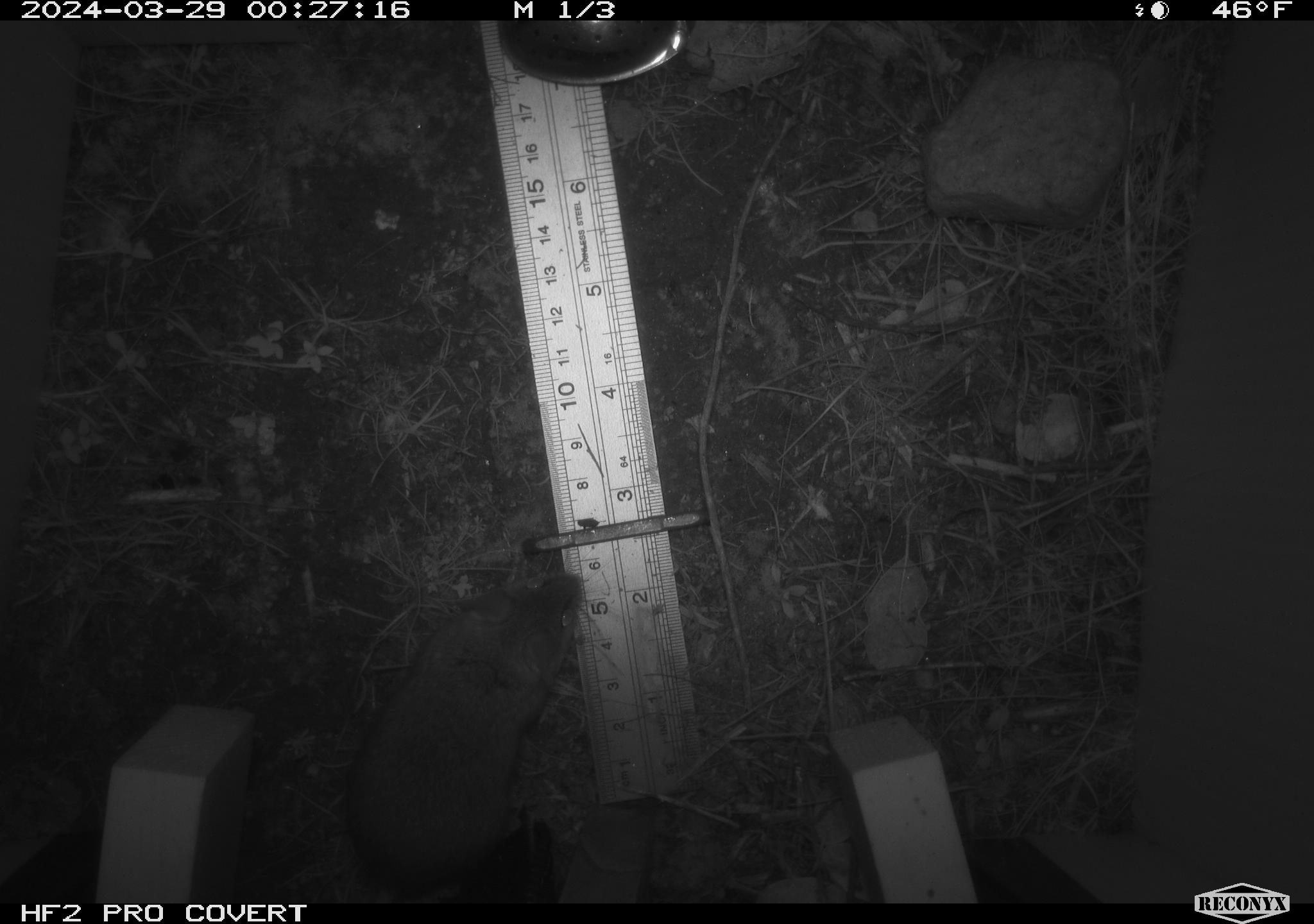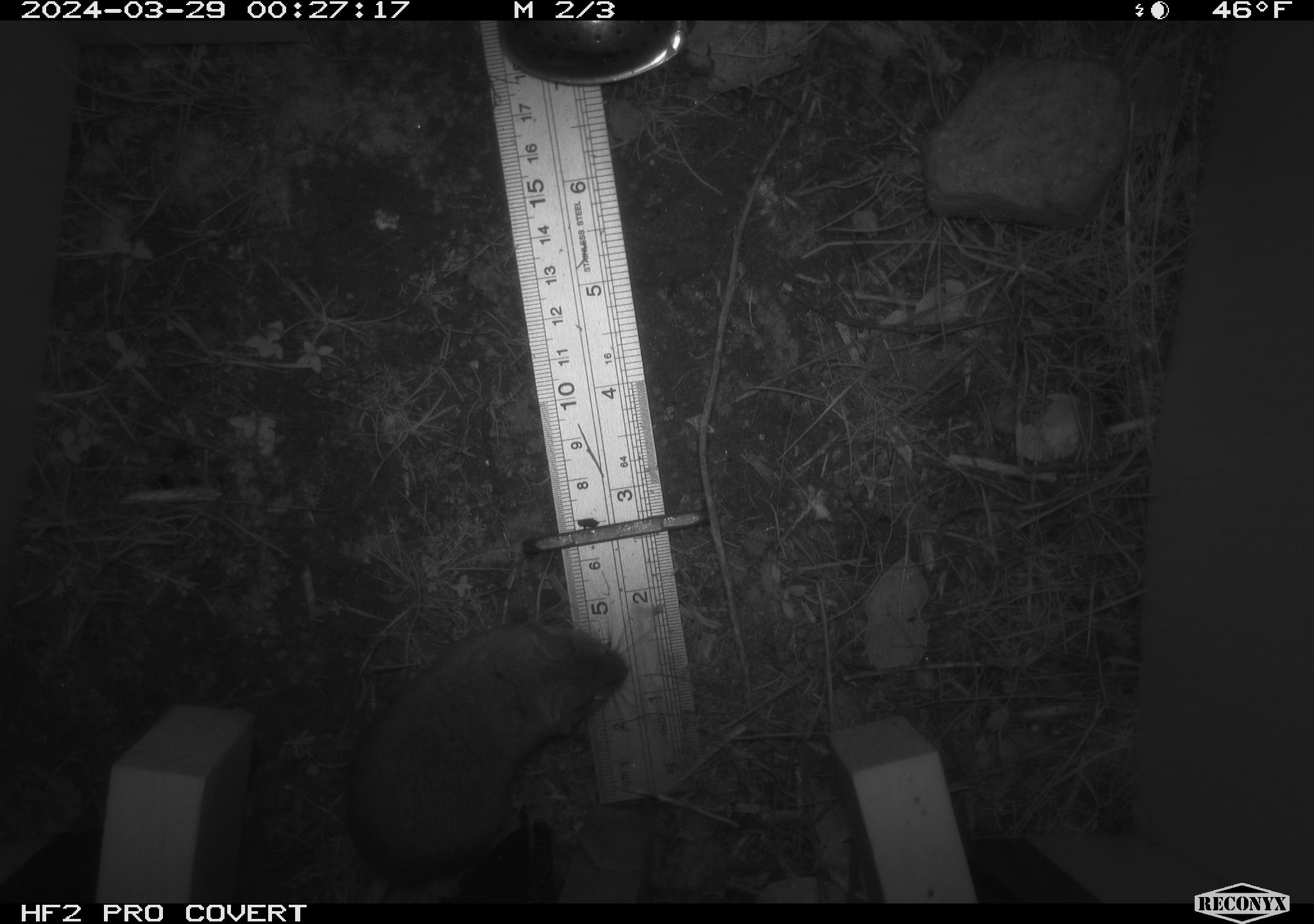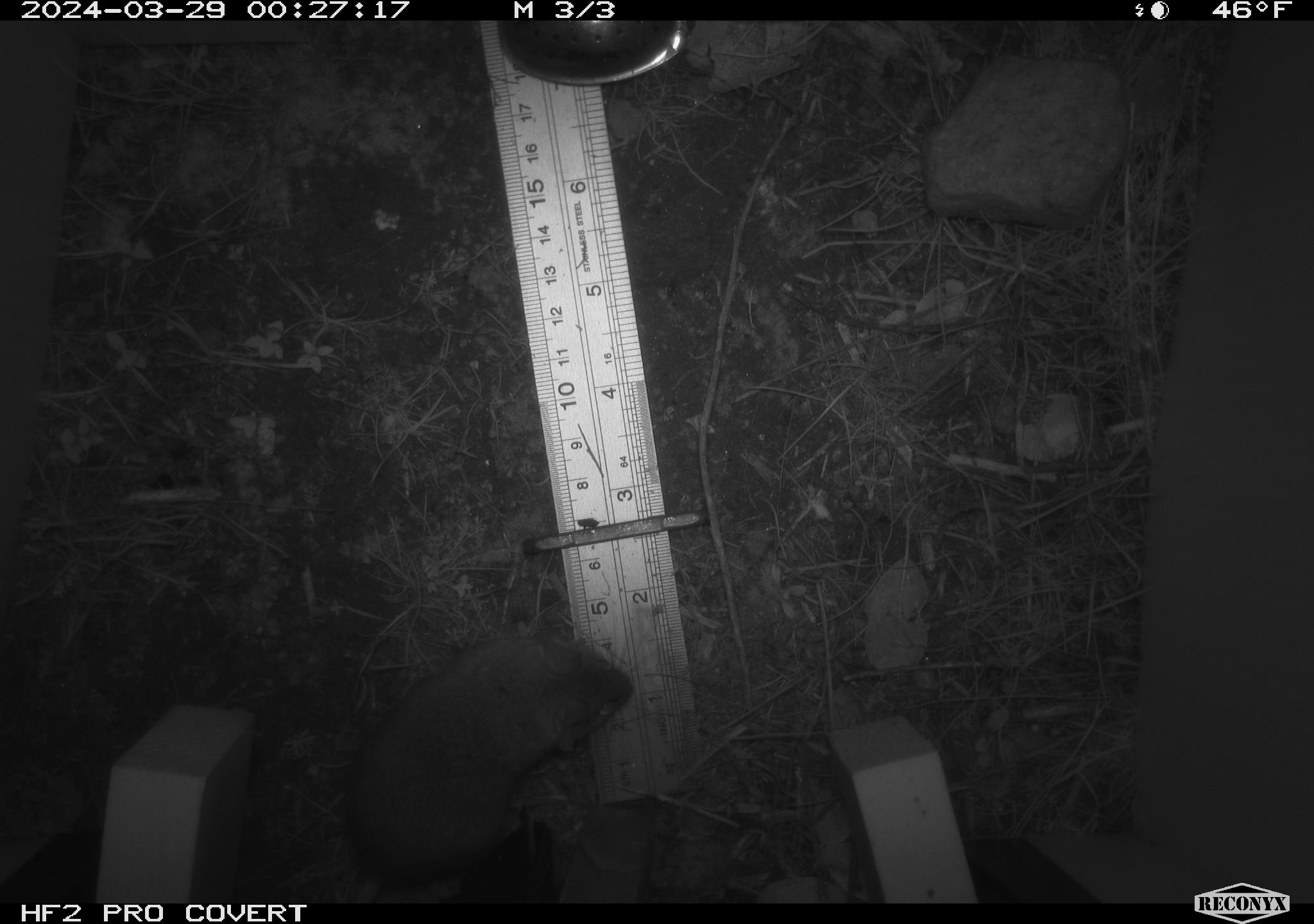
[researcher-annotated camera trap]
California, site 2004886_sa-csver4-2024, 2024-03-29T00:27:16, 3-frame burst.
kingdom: Animalia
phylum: Chordata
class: Mammalia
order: Rodentia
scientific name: Rodentia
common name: mouse species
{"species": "mouse species (Rodentia)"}